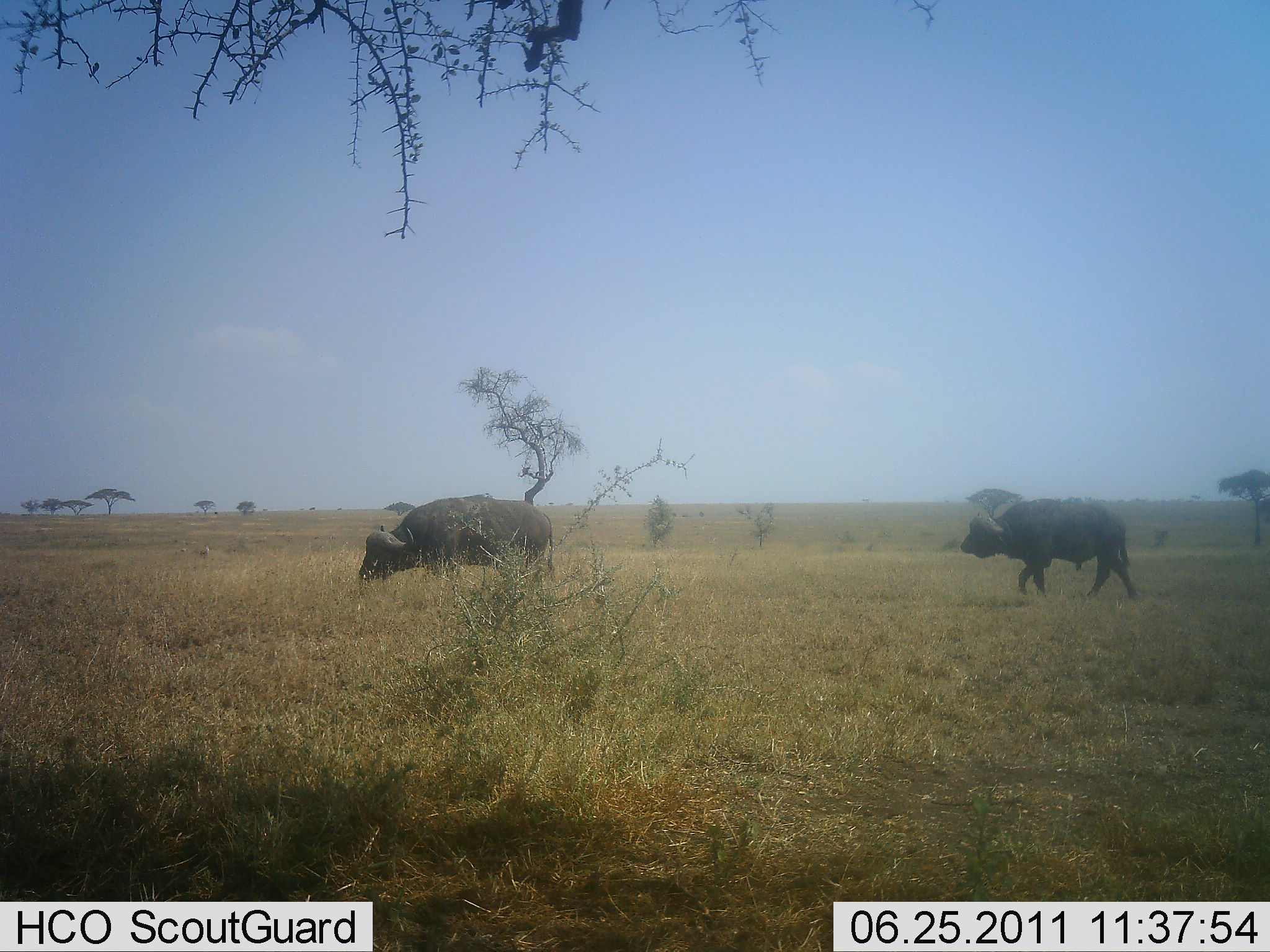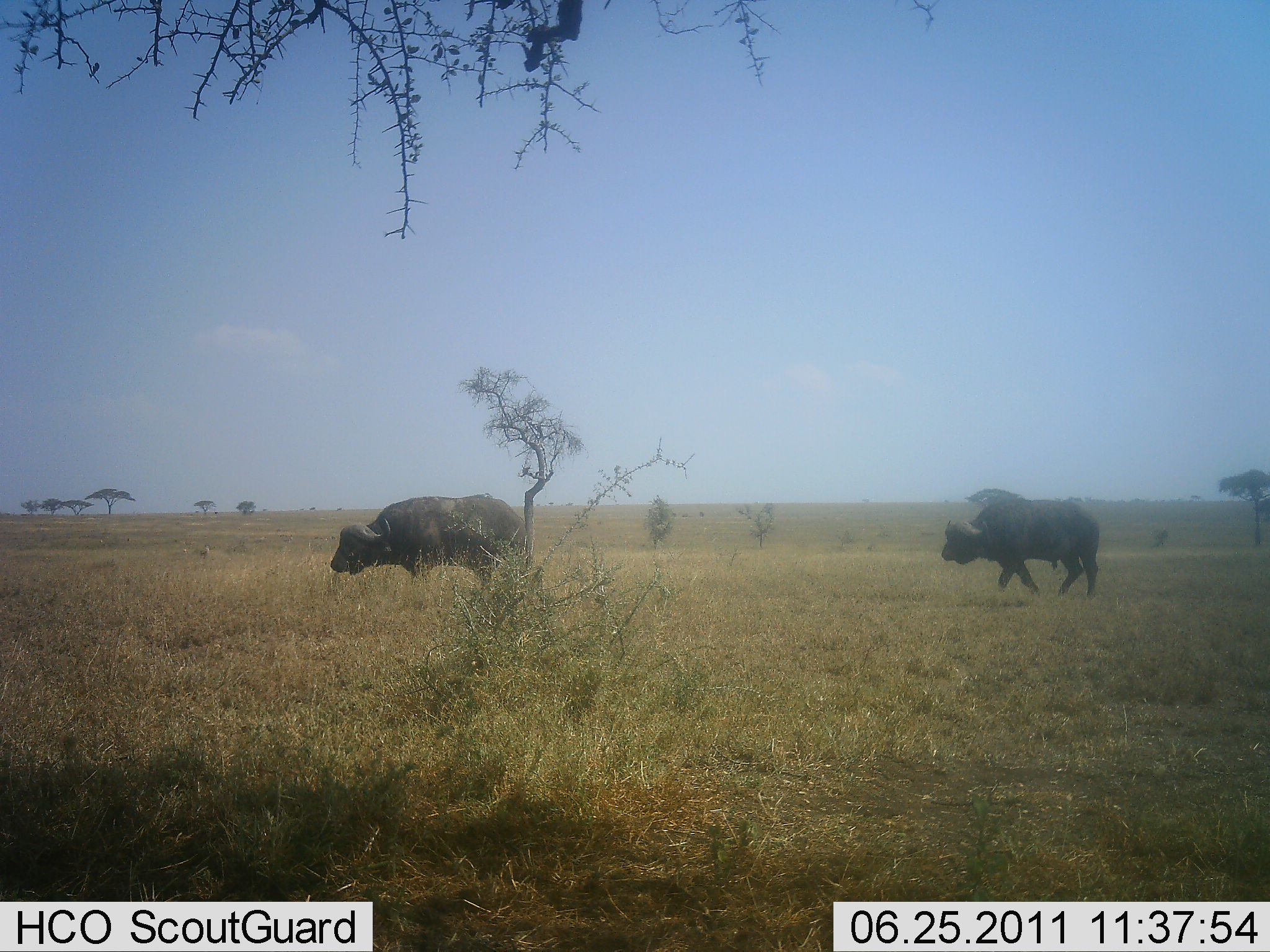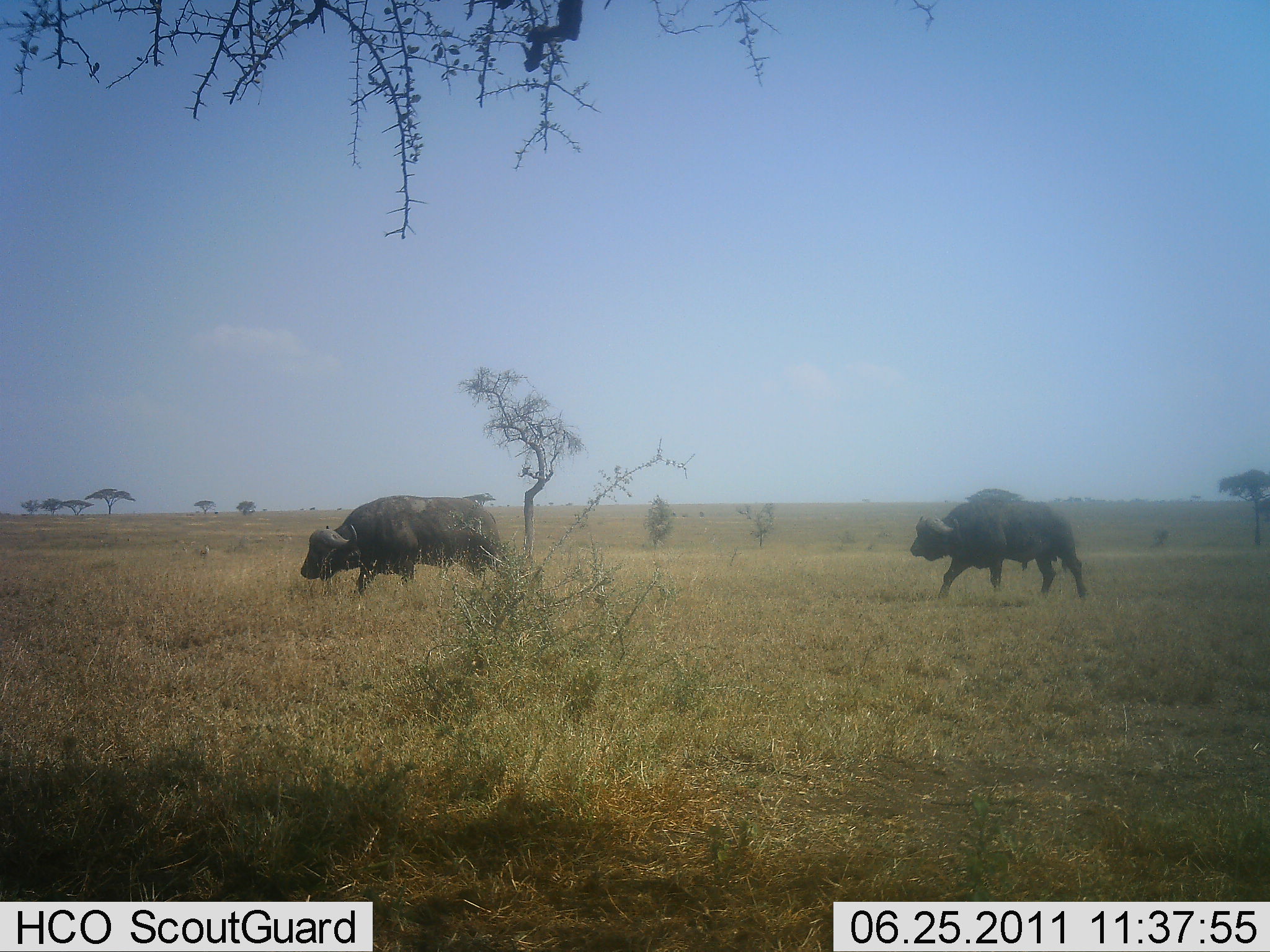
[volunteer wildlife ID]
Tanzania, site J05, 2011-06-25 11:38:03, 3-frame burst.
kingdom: Animalia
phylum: Chordata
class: Mammalia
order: Artiodactyla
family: Bovidae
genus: Syncerus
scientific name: Syncerus caffer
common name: cape buffalo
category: buffalo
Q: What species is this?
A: Buffalo (cape buffalo) (Syncerus caffer).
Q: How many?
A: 2.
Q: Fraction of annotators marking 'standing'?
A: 0%.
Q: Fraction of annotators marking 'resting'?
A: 0%.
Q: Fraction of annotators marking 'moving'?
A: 100%.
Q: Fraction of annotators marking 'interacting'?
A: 0%.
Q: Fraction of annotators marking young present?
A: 0%.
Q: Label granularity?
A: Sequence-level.